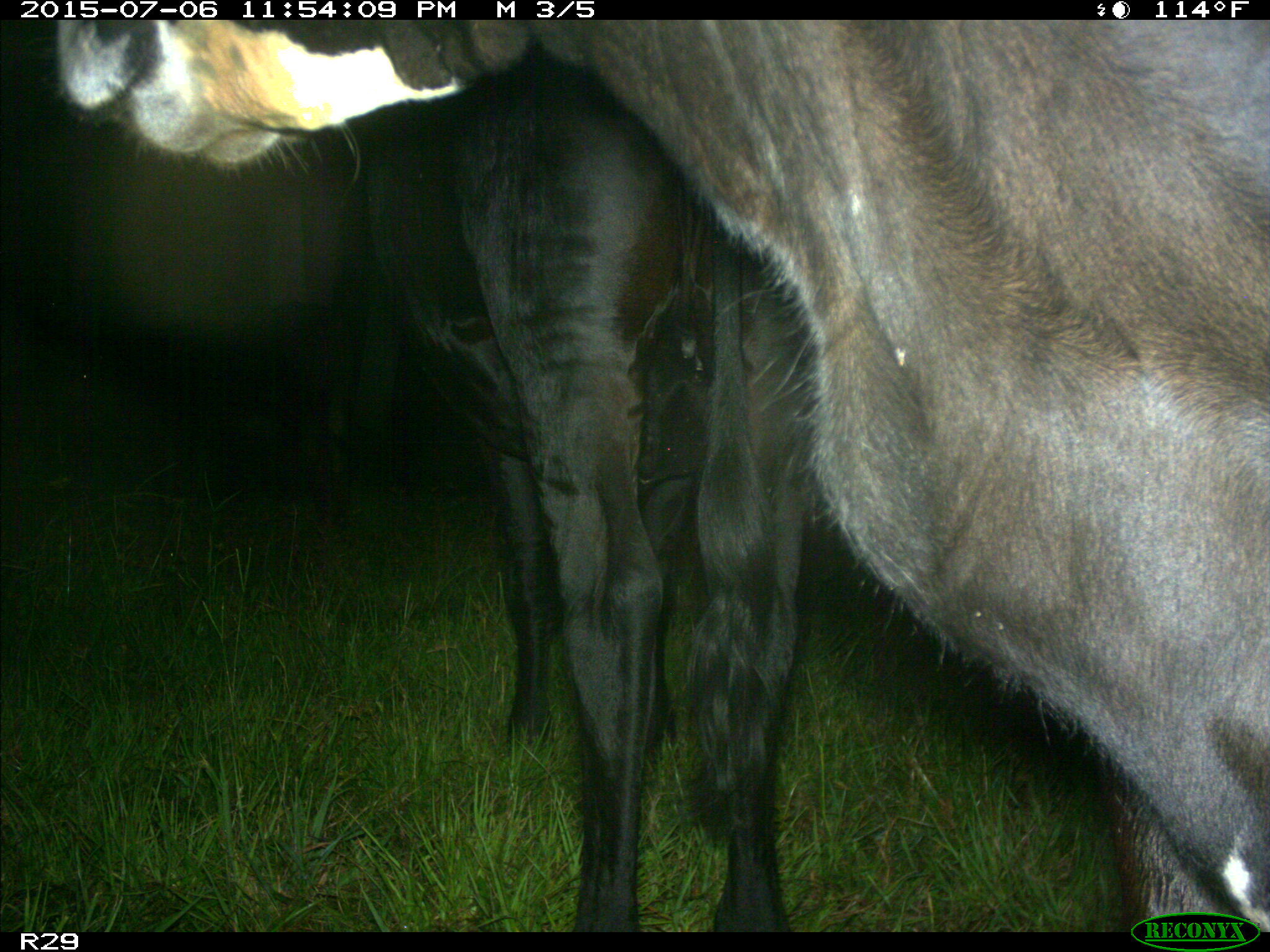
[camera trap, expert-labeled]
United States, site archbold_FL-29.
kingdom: Animalia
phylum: Chordata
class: Mammalia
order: Artiodactyla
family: Bovidae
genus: Bos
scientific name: Bos taurus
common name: domestic cow